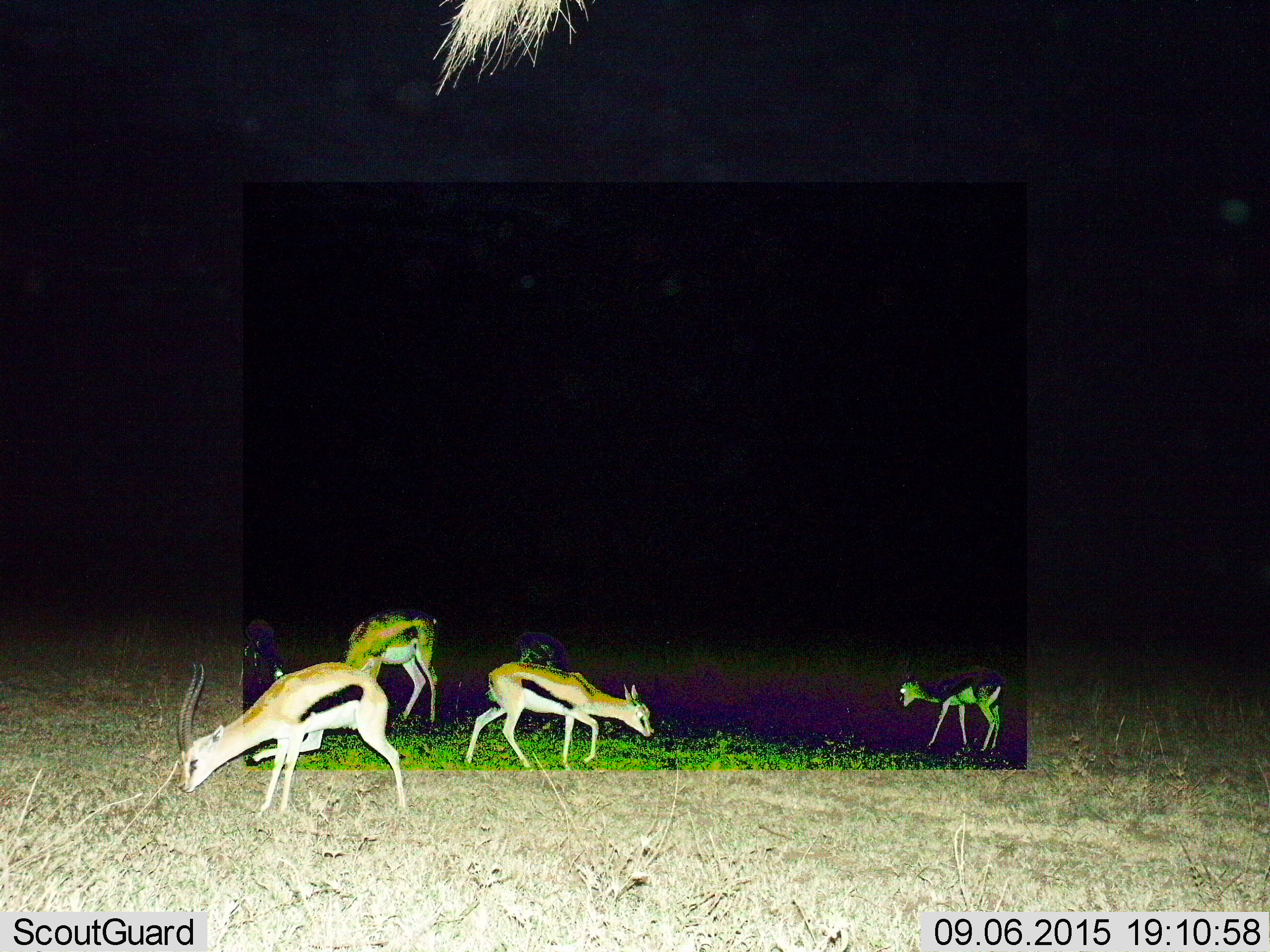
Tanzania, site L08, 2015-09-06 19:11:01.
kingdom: Animalia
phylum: Chordata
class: Mammalia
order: Artiodactyla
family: Bovidae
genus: Eudorcas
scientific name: Eudorcas thomsonii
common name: thomson's gazelle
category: gazellethomsons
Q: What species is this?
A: Gazellethomsons (thomson's gazelle) (Eudorcas thomsonii).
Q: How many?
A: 4.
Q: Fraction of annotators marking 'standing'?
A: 50%.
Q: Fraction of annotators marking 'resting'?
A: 0%.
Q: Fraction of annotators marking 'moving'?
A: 30%.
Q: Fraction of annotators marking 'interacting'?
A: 0%.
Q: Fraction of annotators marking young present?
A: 50%.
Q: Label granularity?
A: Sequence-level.